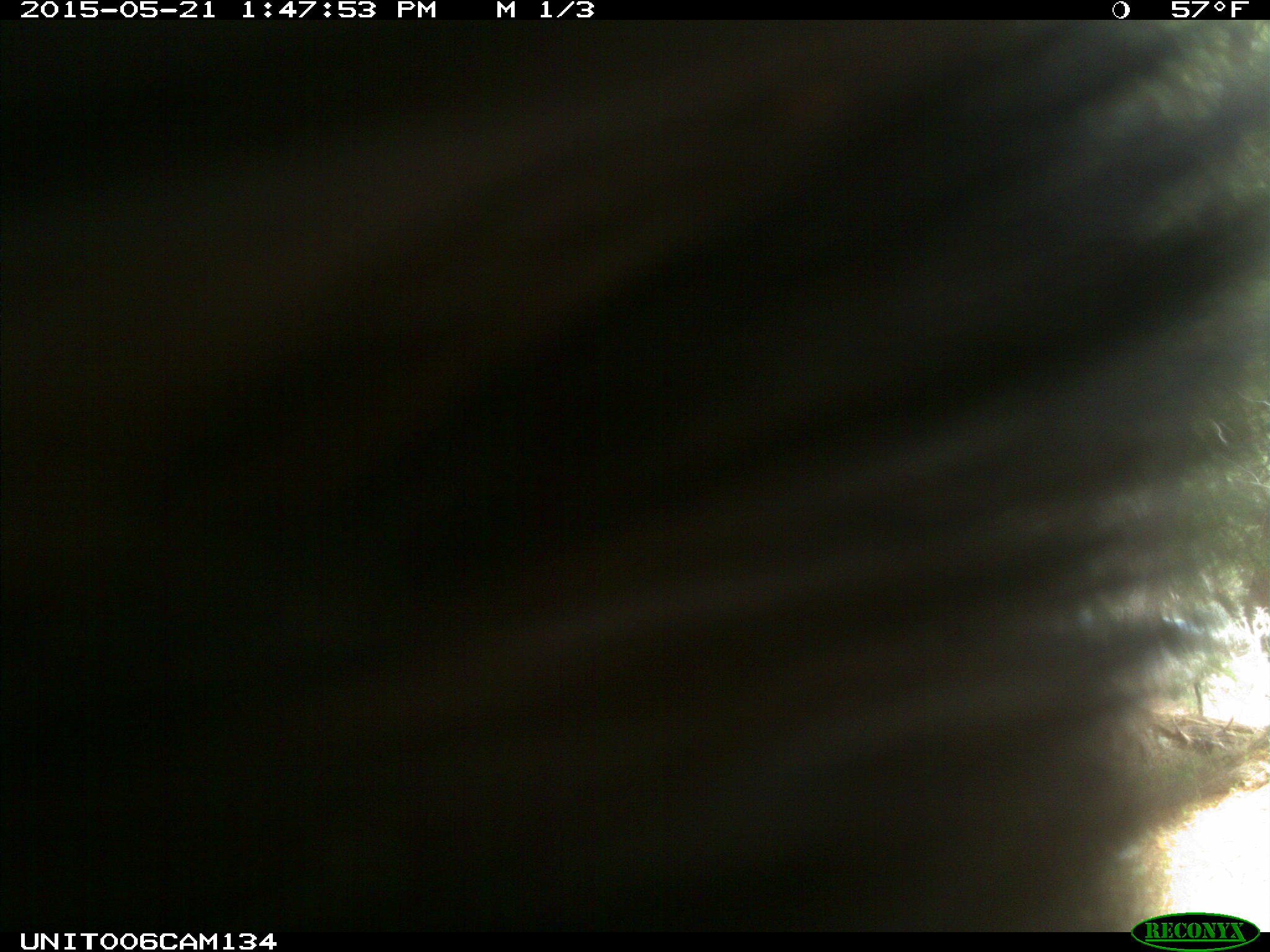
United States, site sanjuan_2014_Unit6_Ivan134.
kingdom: Animalia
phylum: Chordata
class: Mammalia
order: Carnivora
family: Ursidae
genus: Ursus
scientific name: Ursus americanus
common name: american black bear